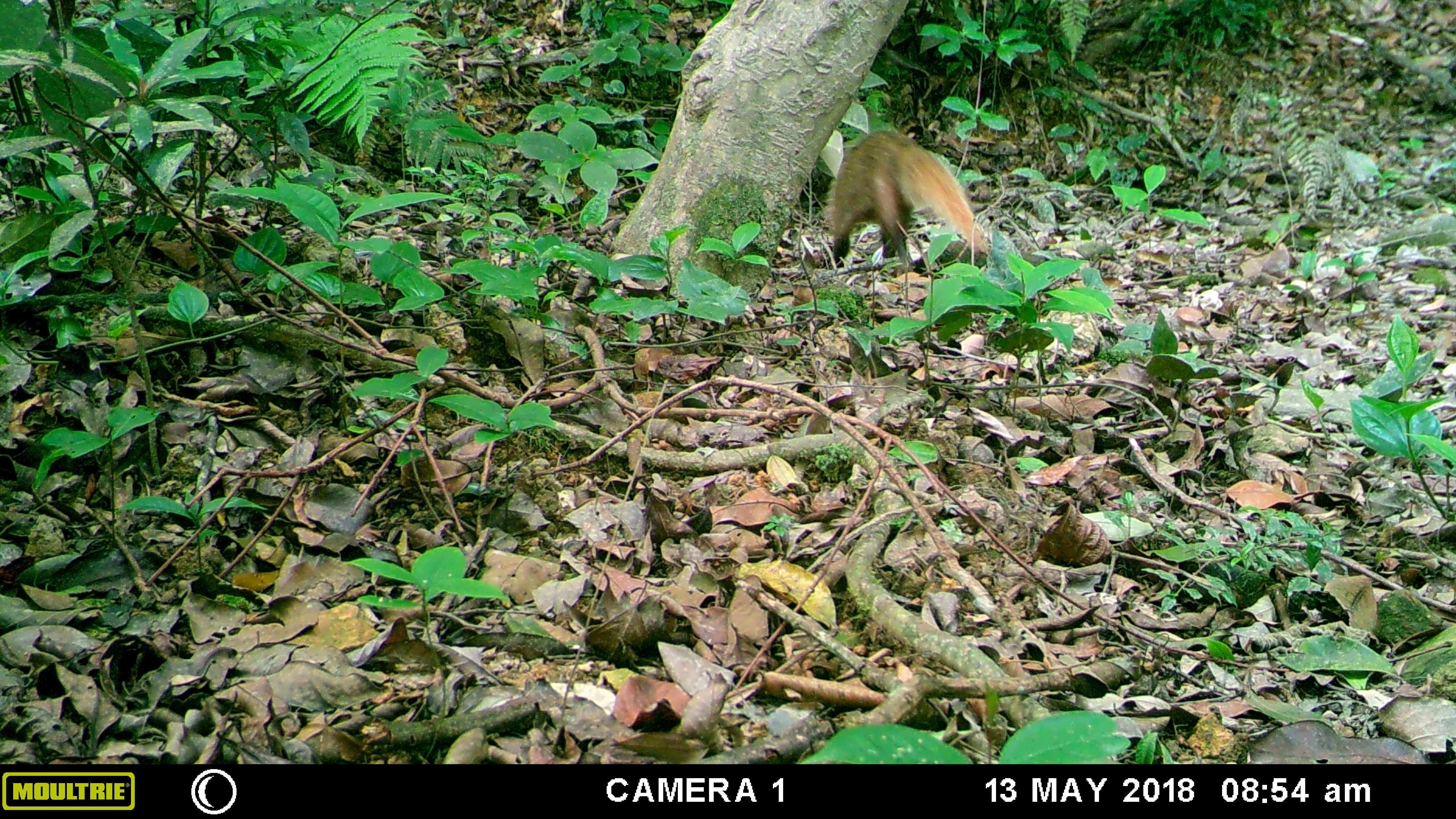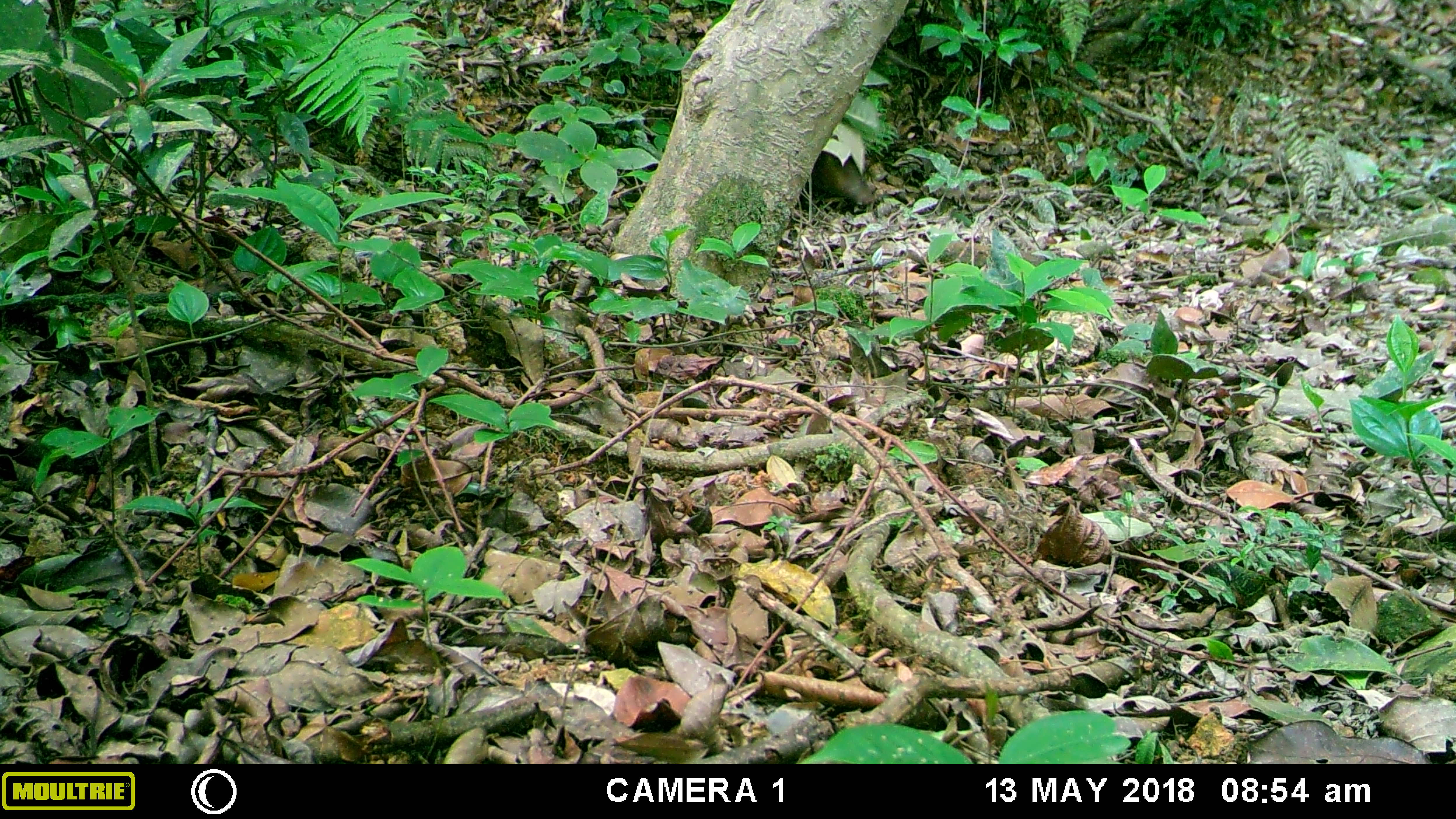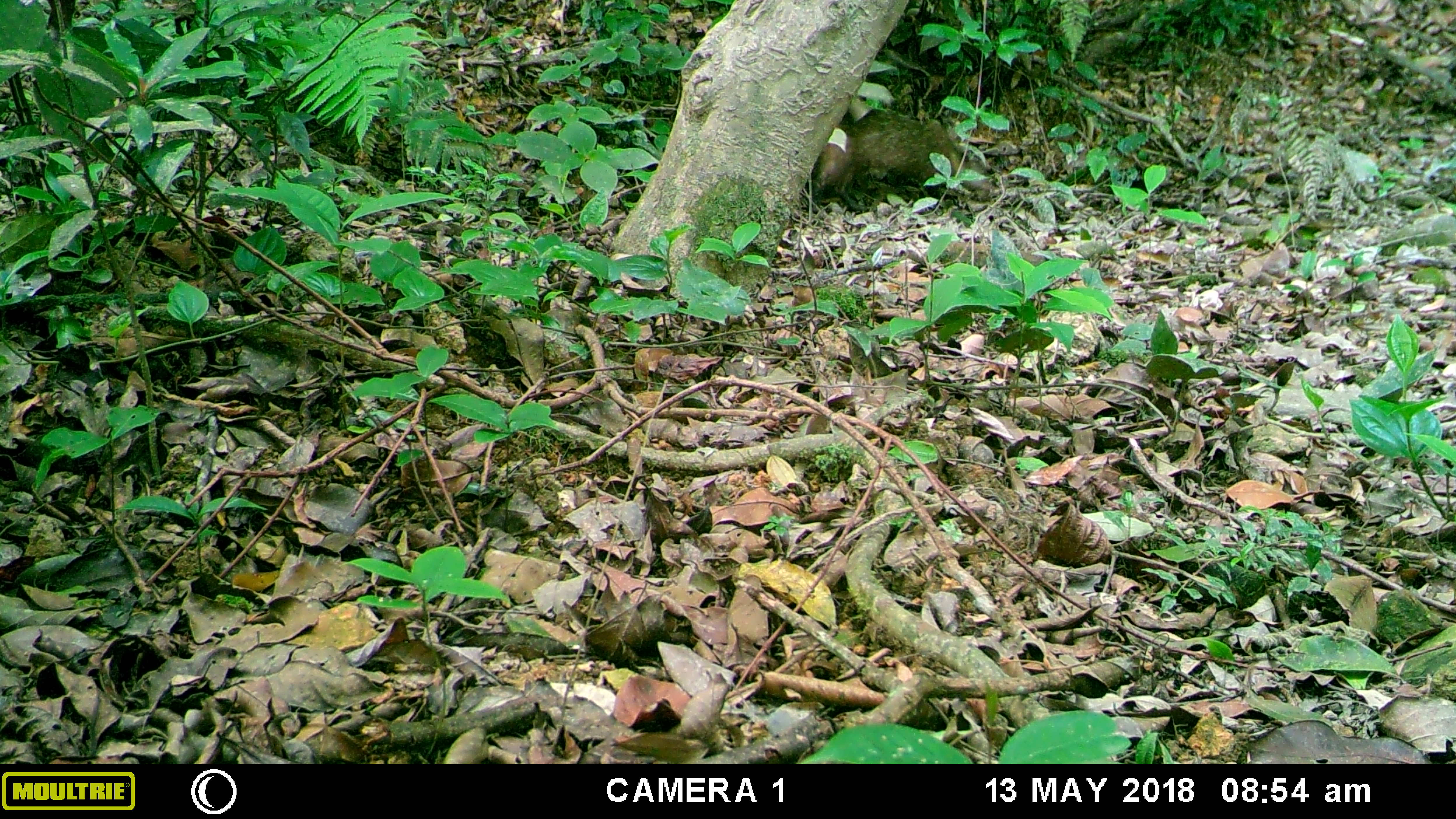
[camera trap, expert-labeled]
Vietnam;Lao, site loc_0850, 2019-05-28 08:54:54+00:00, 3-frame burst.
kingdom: Animalia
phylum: Chordata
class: Mammalia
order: Carnivora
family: Herpestidae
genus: Urva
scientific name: Urva urva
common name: crab-eating mongoose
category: crab eating mongoose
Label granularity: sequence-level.